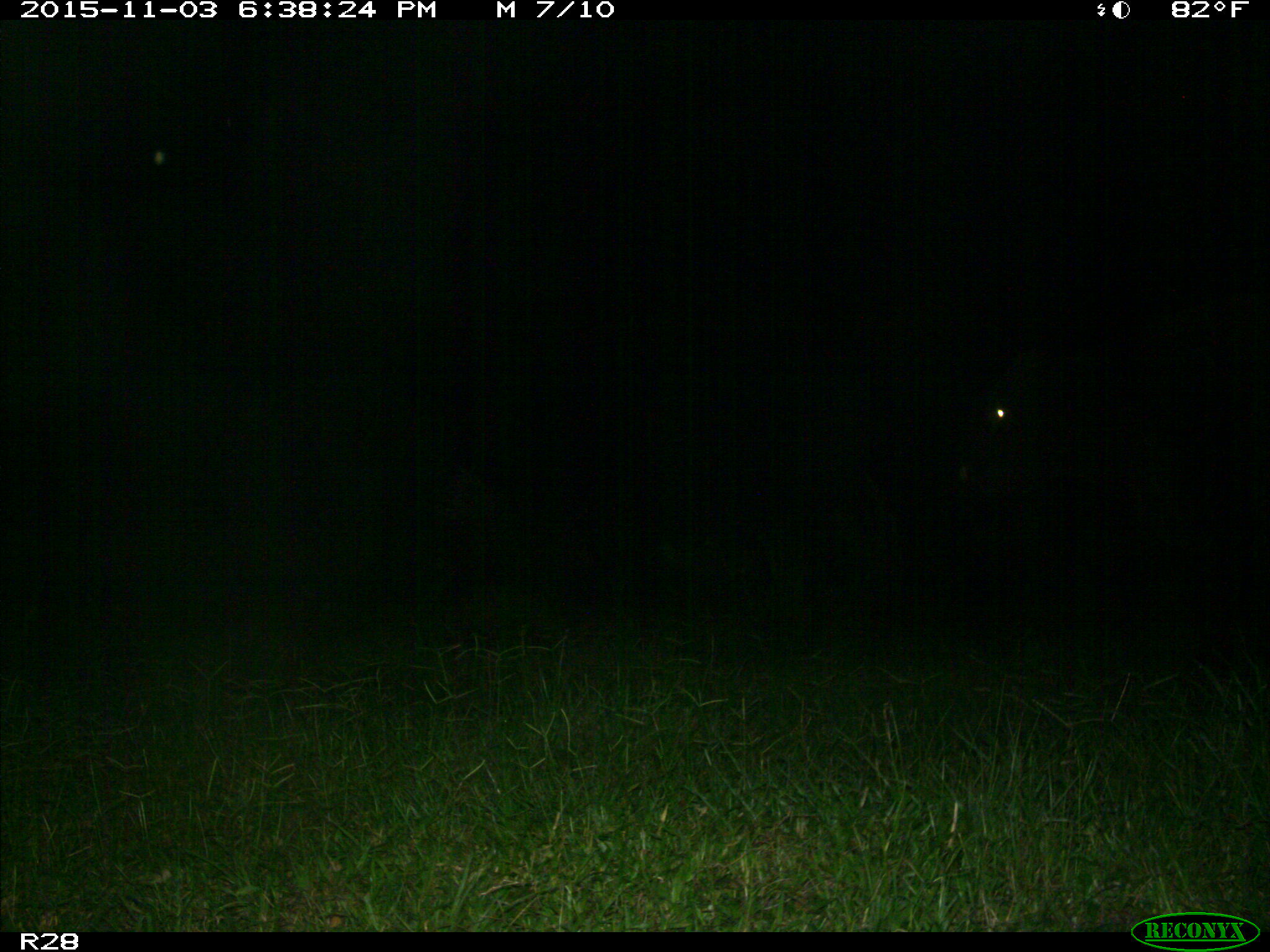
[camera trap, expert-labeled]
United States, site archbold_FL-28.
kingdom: Animalia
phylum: Chordata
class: Mammalia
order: Artiodactyla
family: Bovidae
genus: Bos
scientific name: Bos taurus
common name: domestic cow